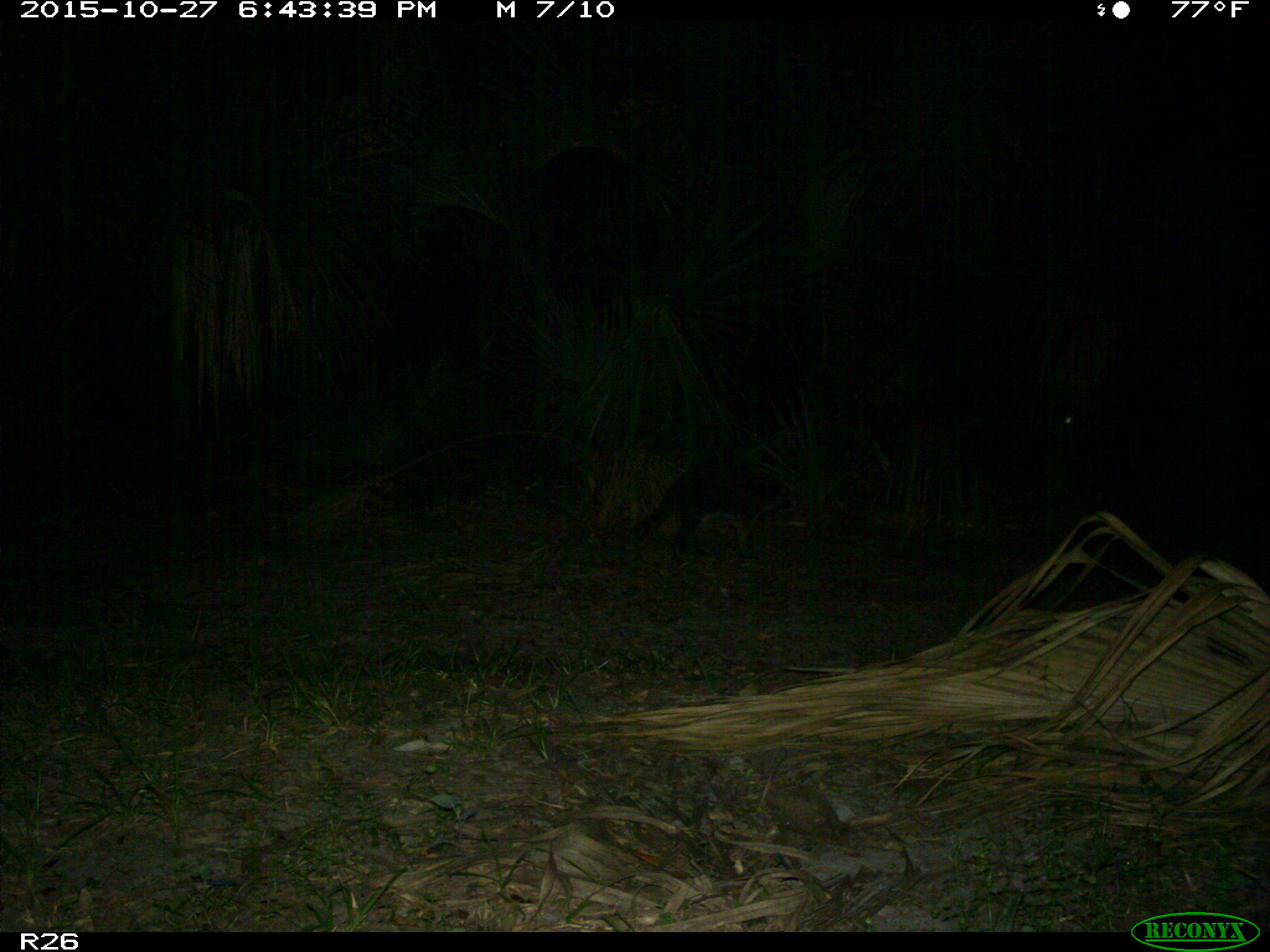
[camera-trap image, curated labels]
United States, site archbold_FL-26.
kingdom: Animalia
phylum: Chordata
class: Mammalia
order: Carnivora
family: Procyonidae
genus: Procyon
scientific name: Procyon lotor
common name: common raccoon